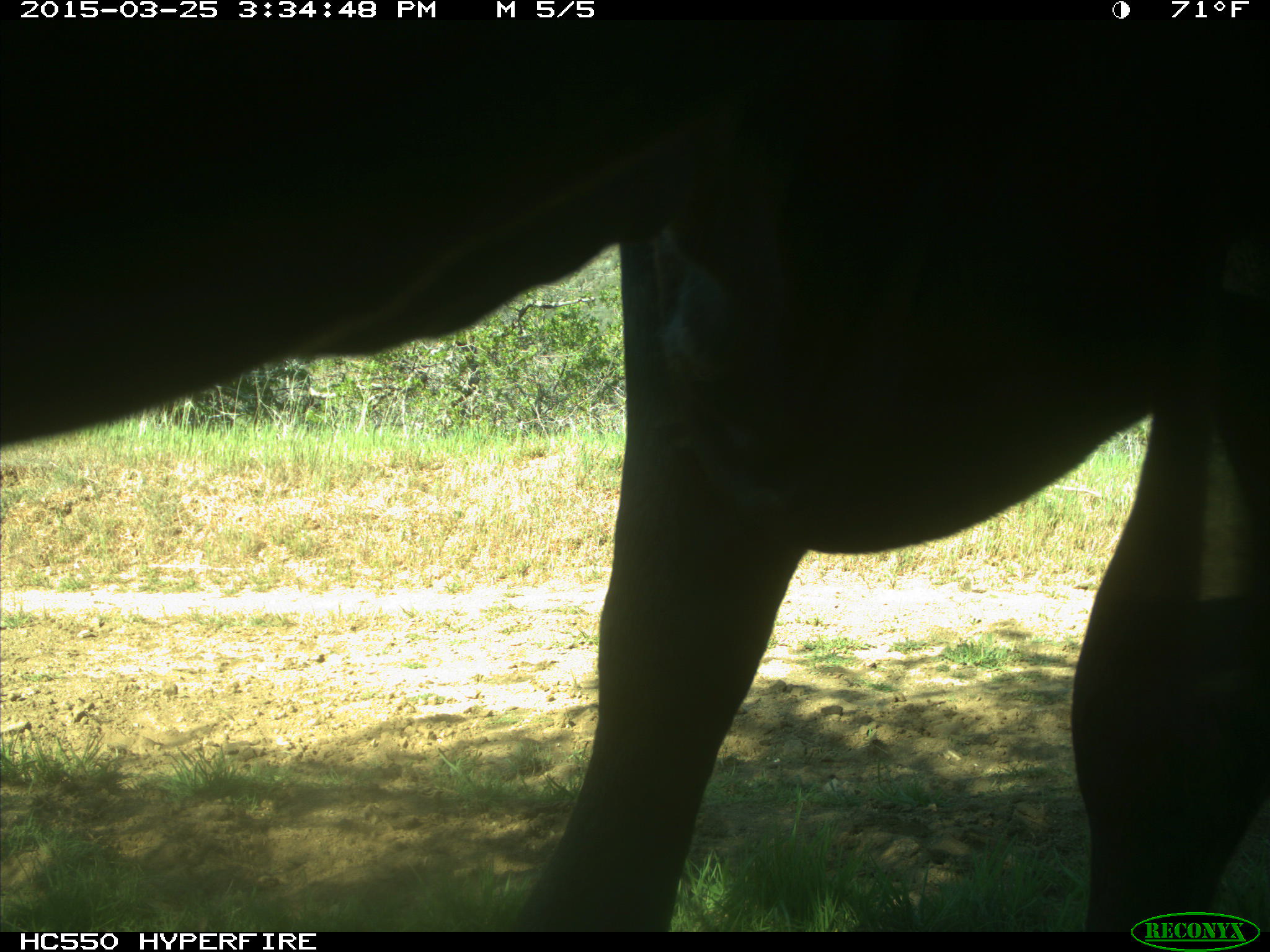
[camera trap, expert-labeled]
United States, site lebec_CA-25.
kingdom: Animalia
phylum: Chordata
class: Mammalia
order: Artiodactyla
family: Bovidae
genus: Bos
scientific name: Bos taurus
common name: domestic cow